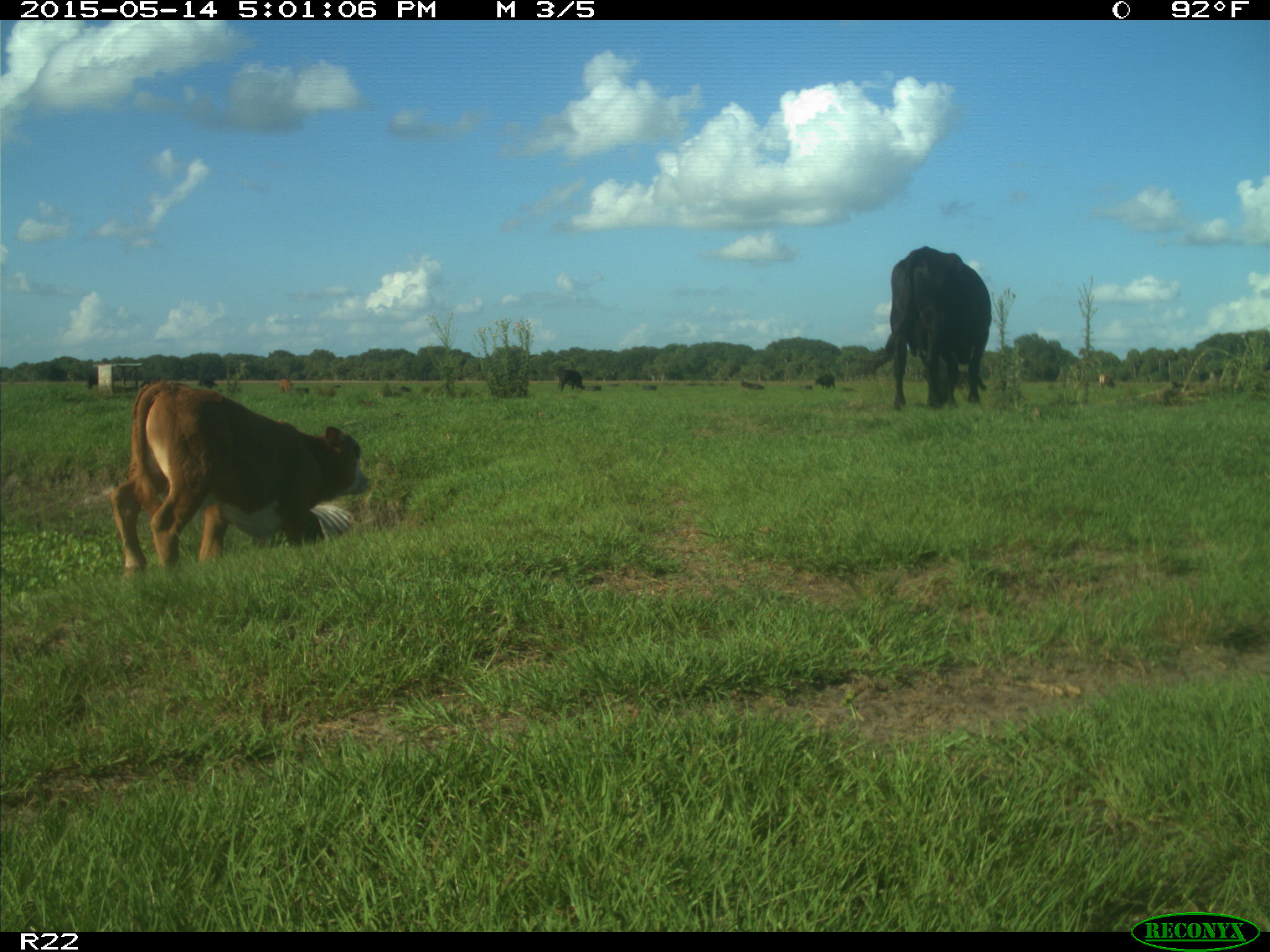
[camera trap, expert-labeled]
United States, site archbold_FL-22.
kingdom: Animalia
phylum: Chordata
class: Mammalia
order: Artiodactyla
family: Bovidae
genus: Bos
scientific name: Bos taurus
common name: domestic cow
Bos taurus (domestic cow).